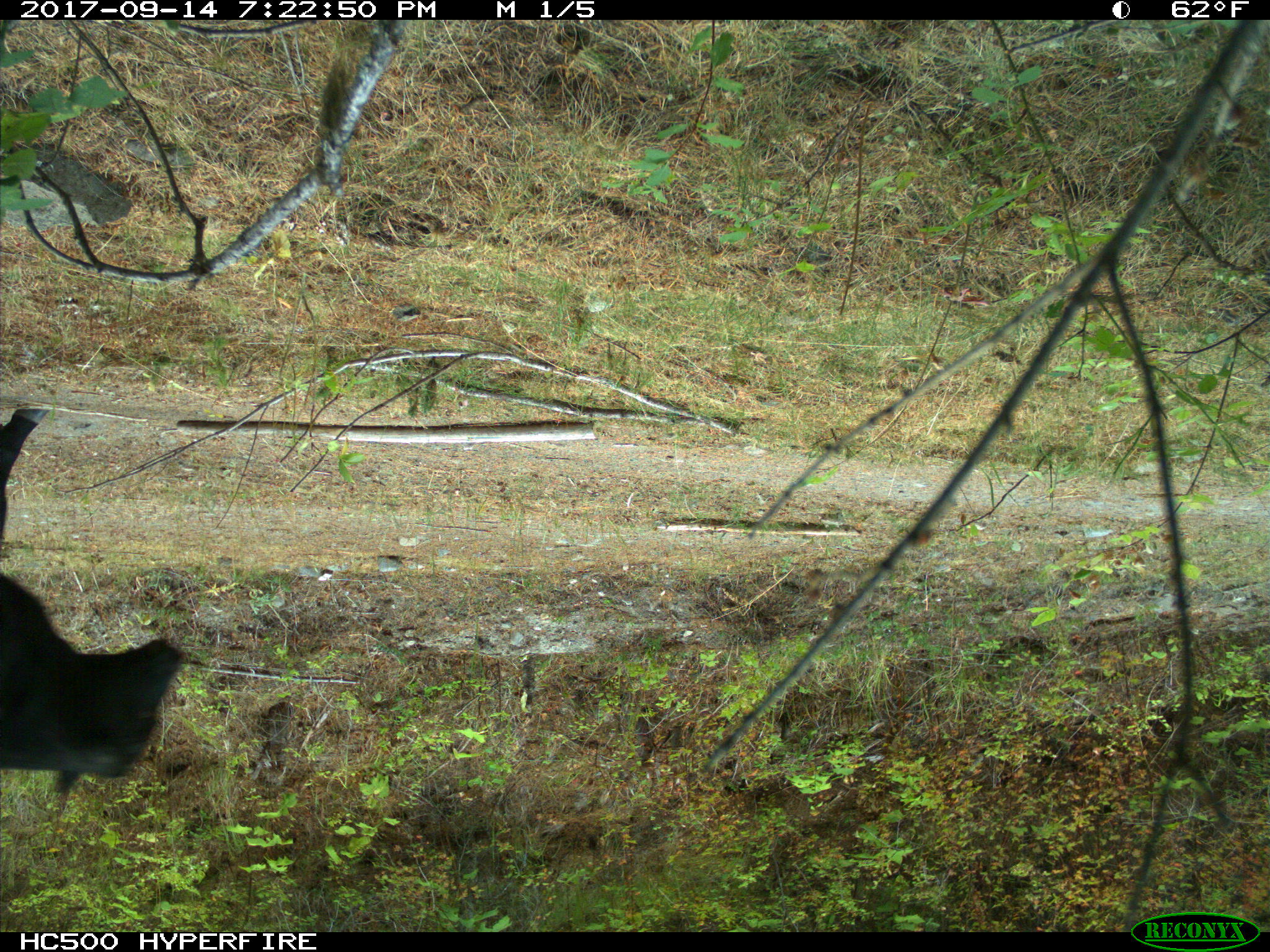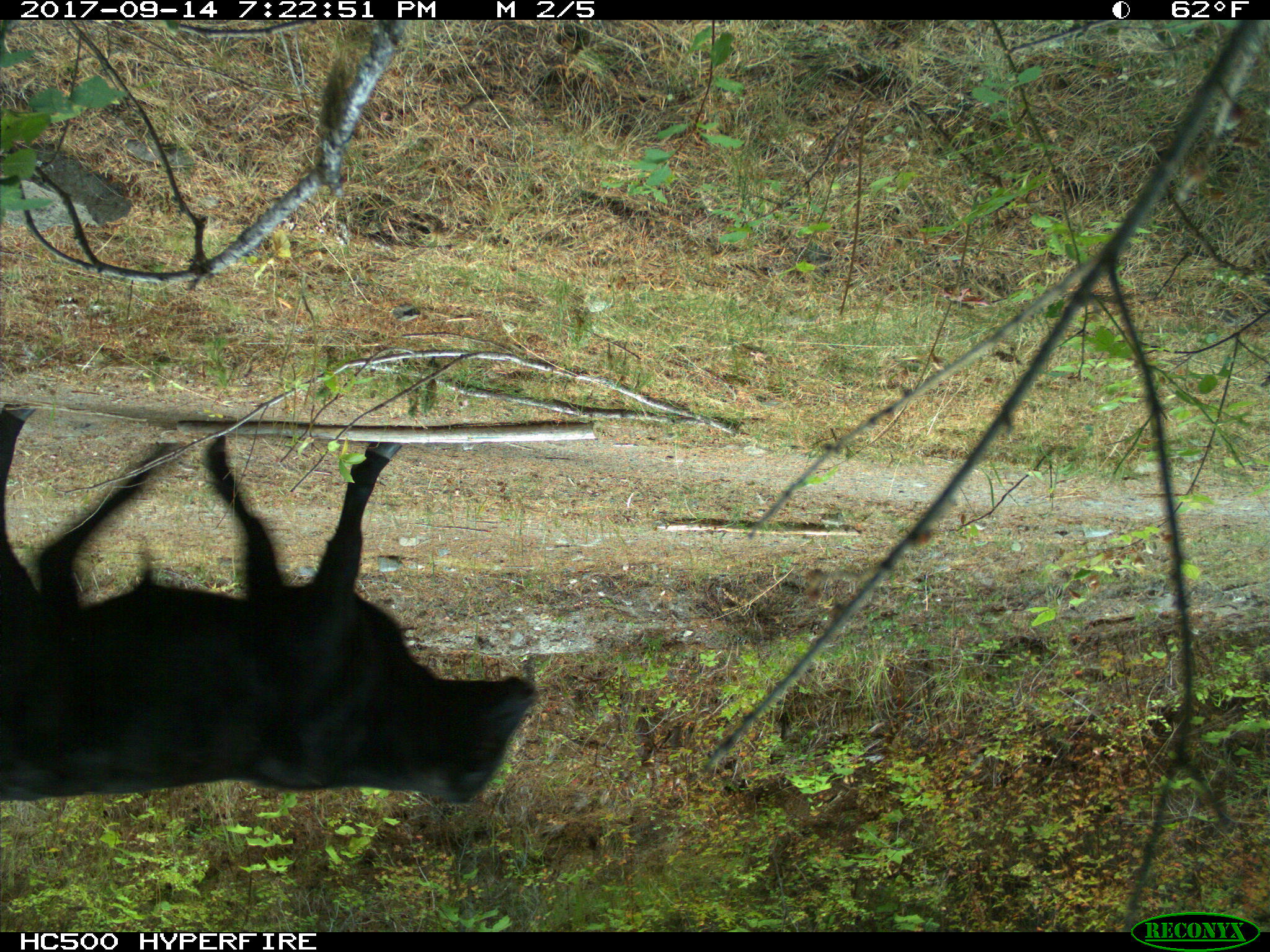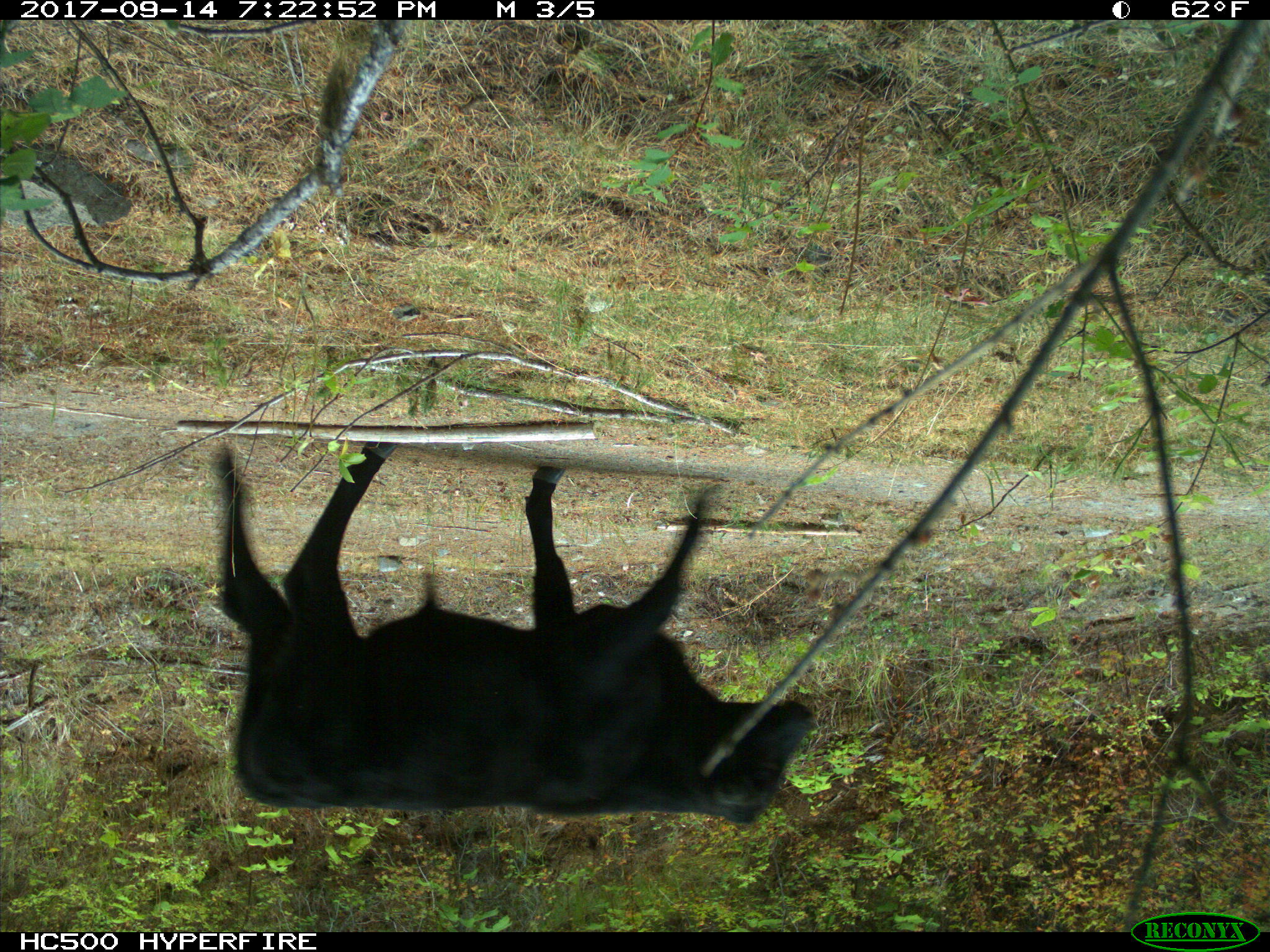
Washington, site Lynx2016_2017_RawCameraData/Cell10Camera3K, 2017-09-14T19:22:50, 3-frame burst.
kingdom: Animalia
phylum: Chordata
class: Mammalia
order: Artiodactyla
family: Bovidae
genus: Bos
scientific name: Bos taurus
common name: domestic cattle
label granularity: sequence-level